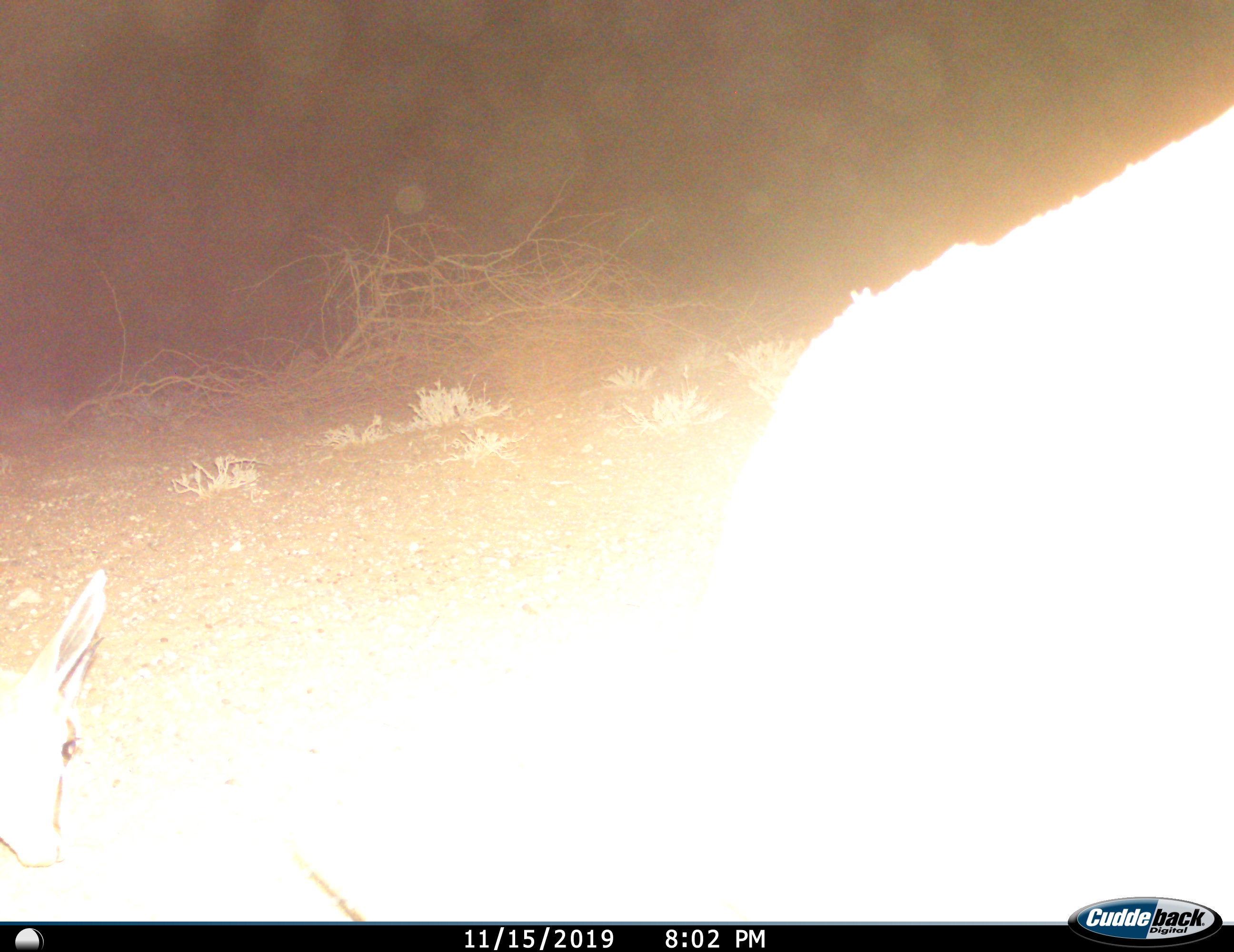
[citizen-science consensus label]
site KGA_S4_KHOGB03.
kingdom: Animalia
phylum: Chordata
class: Mammalia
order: Artiodactyla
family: Bovidae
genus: Antidorcas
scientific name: Antidorcas marsupialis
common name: springbok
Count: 2.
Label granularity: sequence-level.